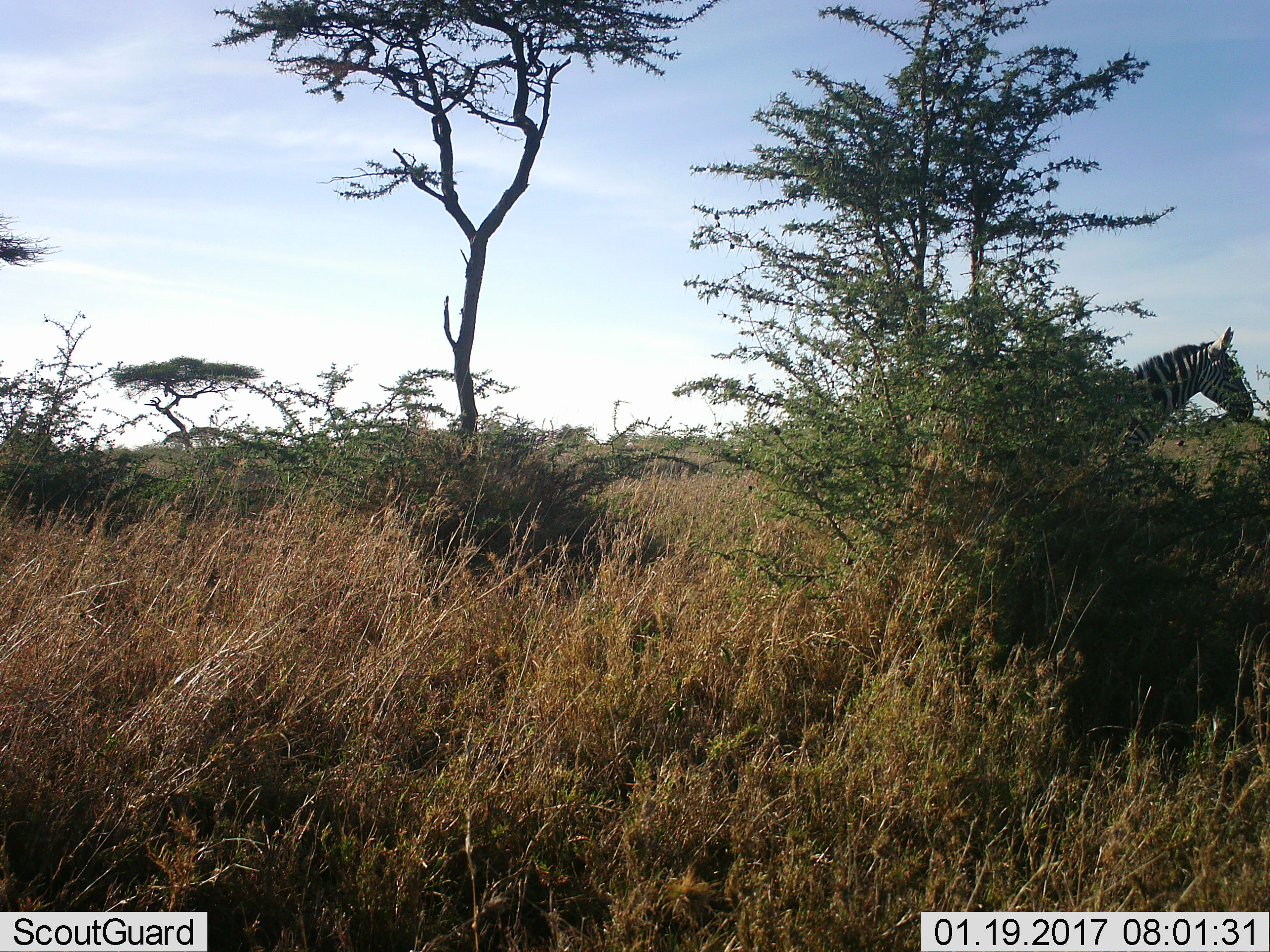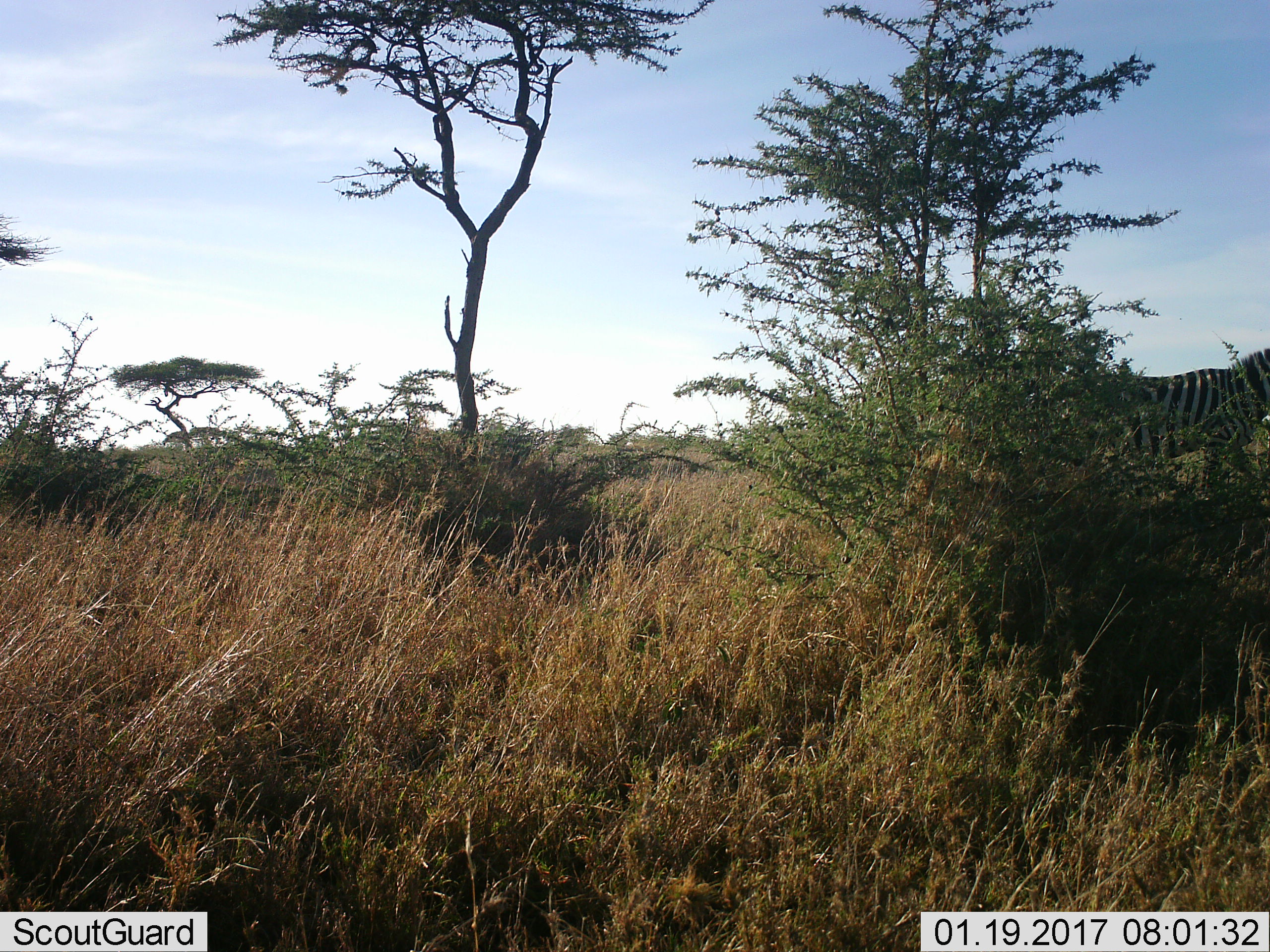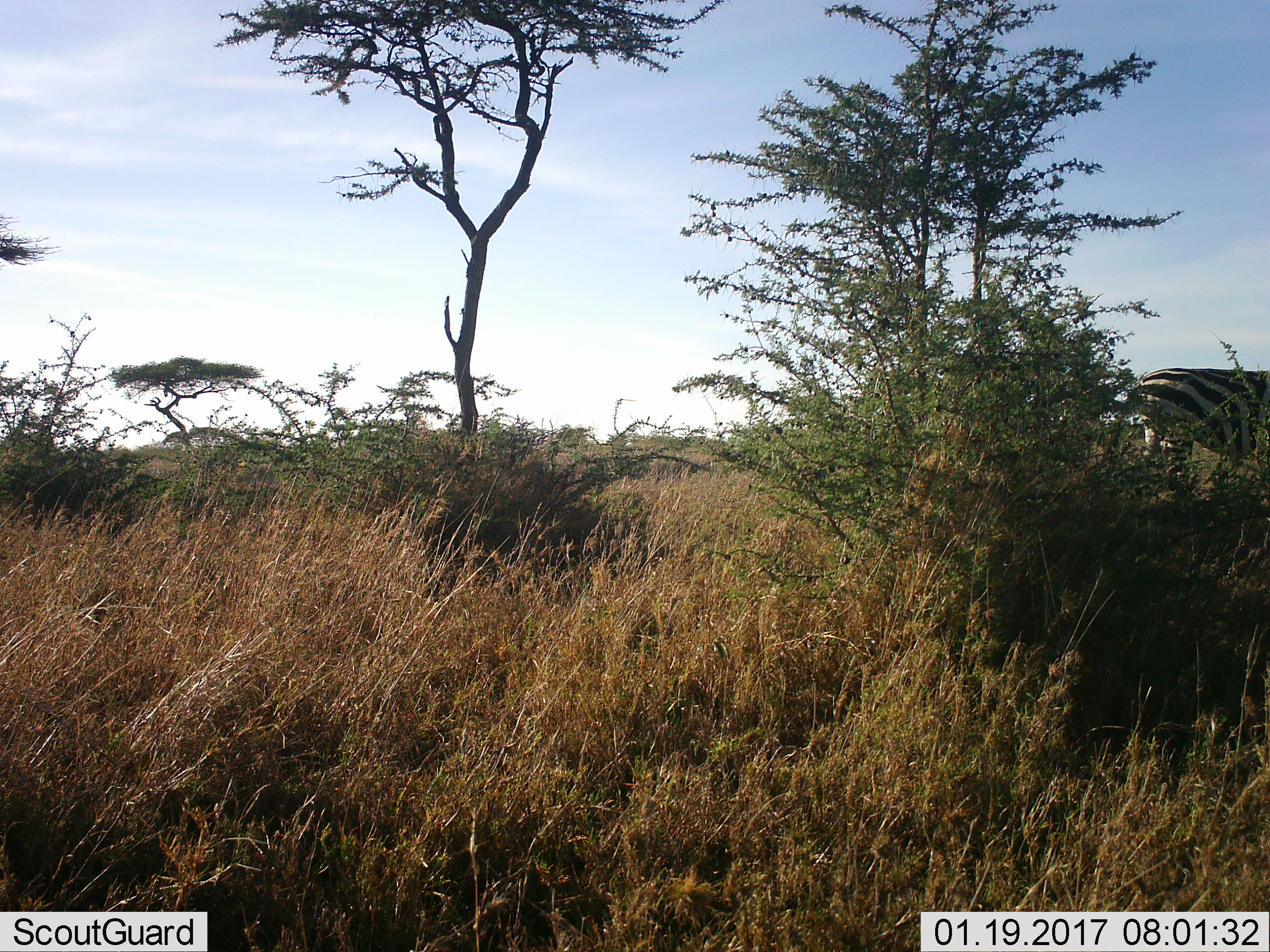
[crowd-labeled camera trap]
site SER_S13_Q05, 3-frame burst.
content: unidentified animal